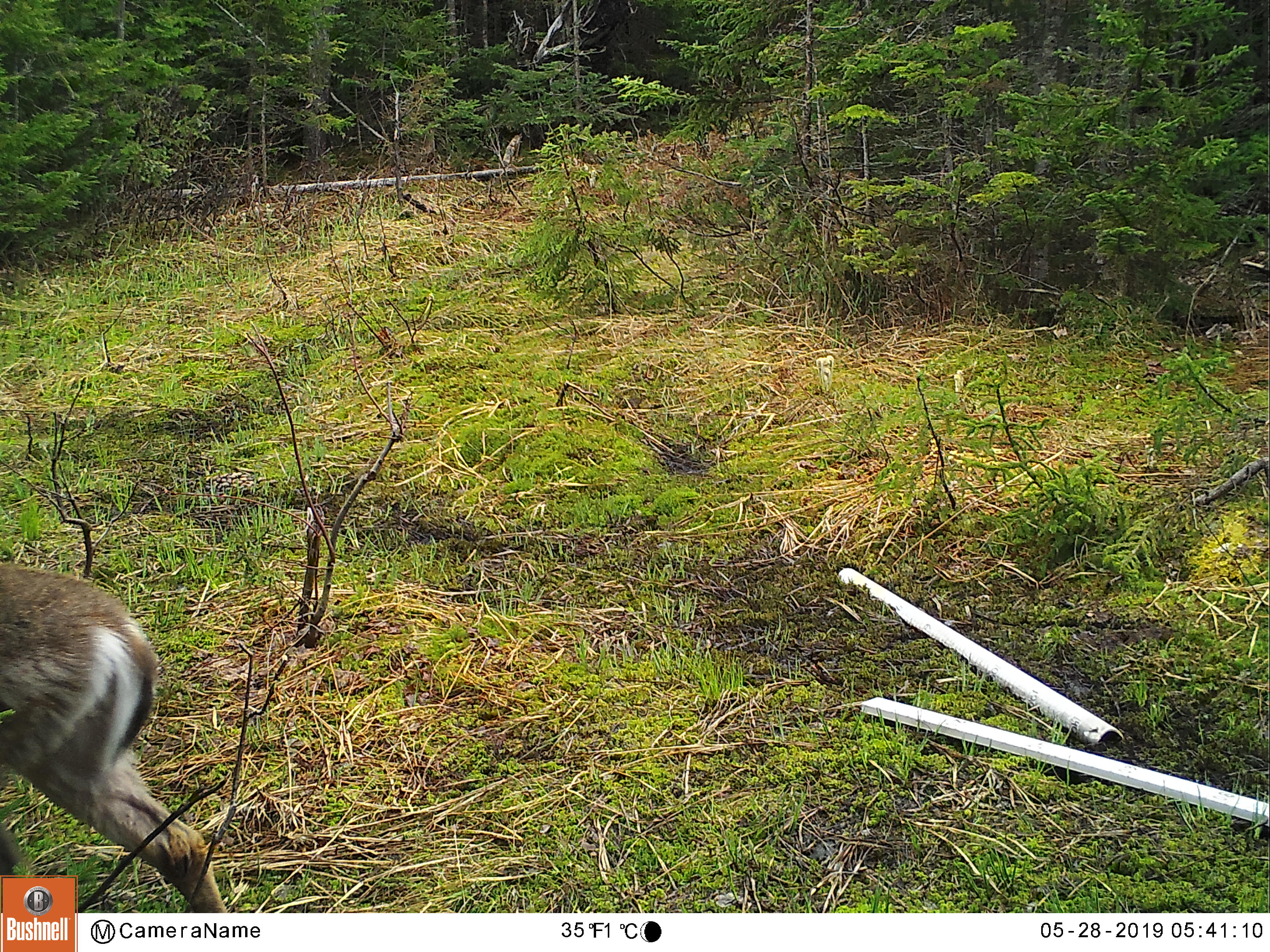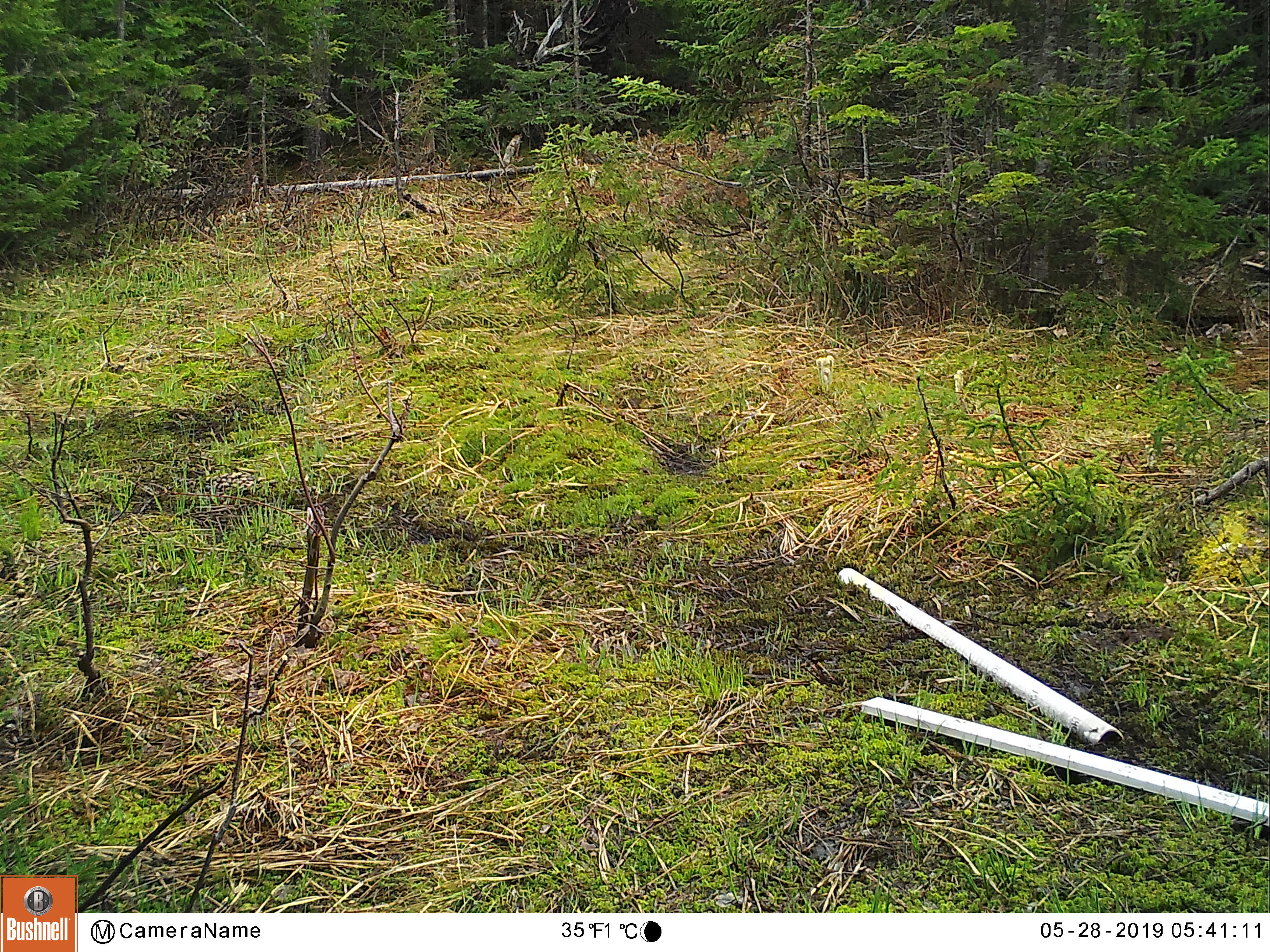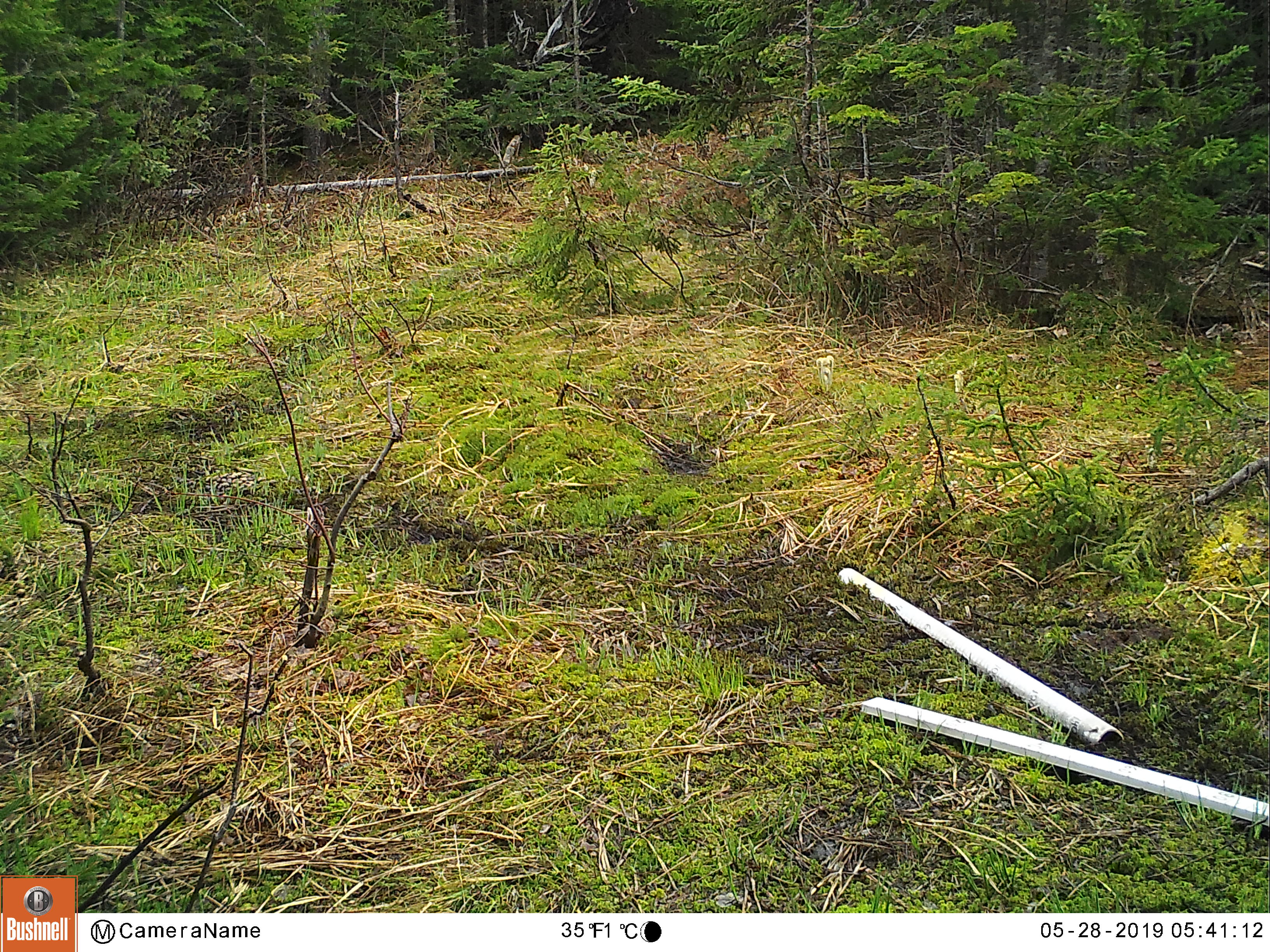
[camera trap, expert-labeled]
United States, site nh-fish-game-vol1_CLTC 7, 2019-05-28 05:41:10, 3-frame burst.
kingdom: Animalia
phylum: Chordata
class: Mammalia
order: Artiodactyla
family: Cervidae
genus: Odocoileus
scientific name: Odocoileus virginianus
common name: white-tailed deer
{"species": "white-tailed deer (Odocoileus virginianus)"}